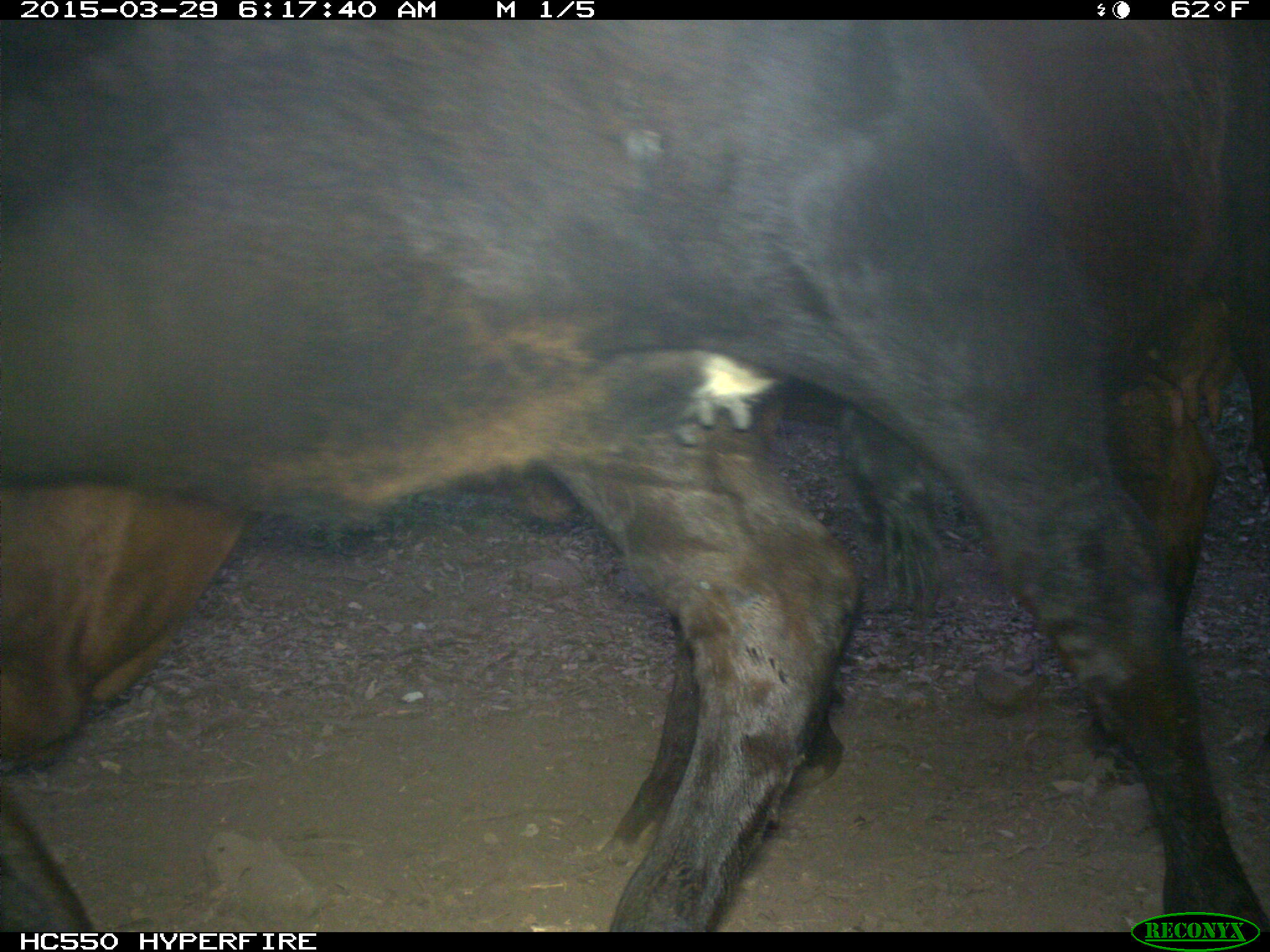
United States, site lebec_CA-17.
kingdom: Animalia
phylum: Chordata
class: Mammalia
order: Artiodactyla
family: Bovidae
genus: Bos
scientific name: Bos taurus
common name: domestic cow